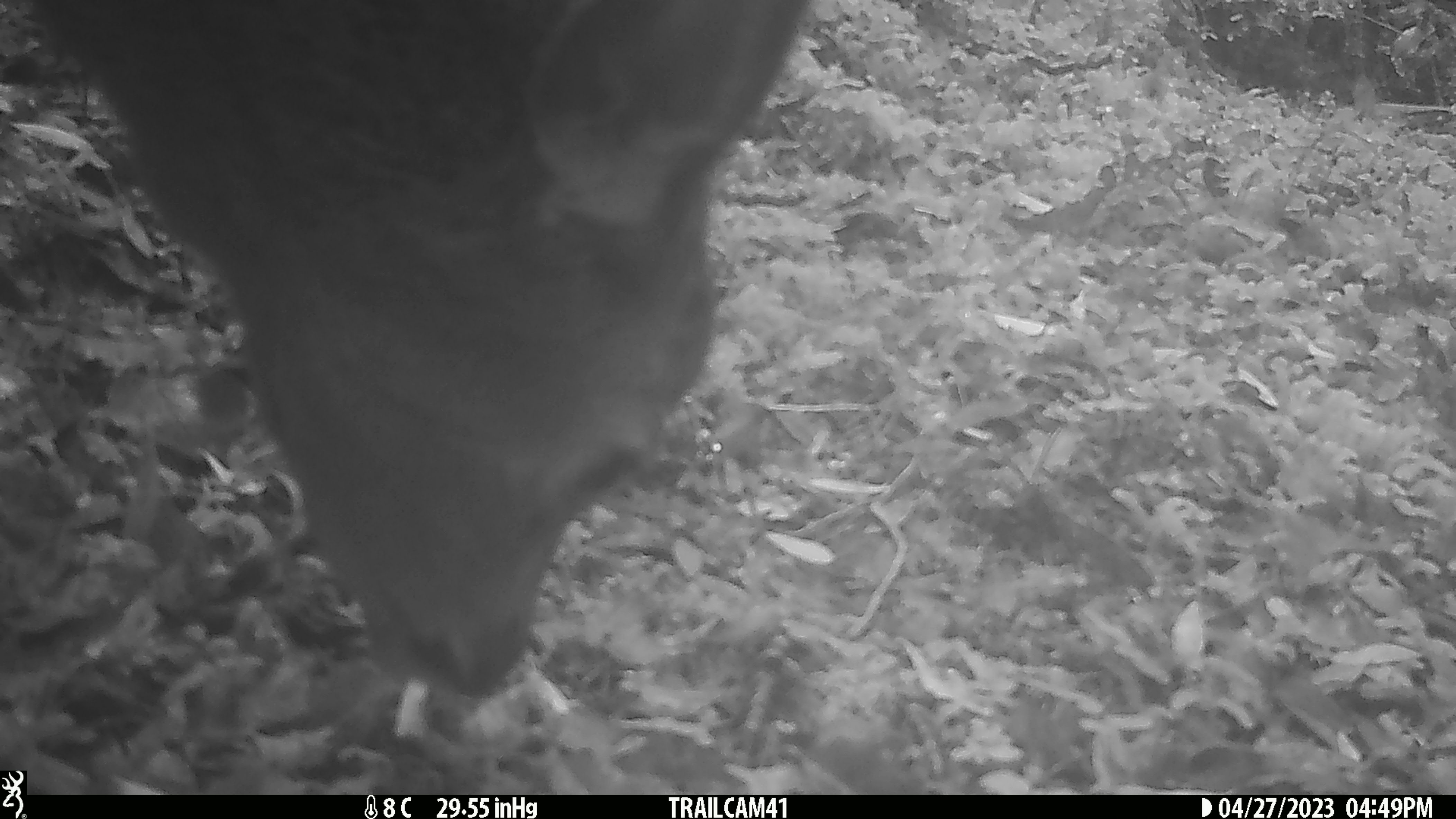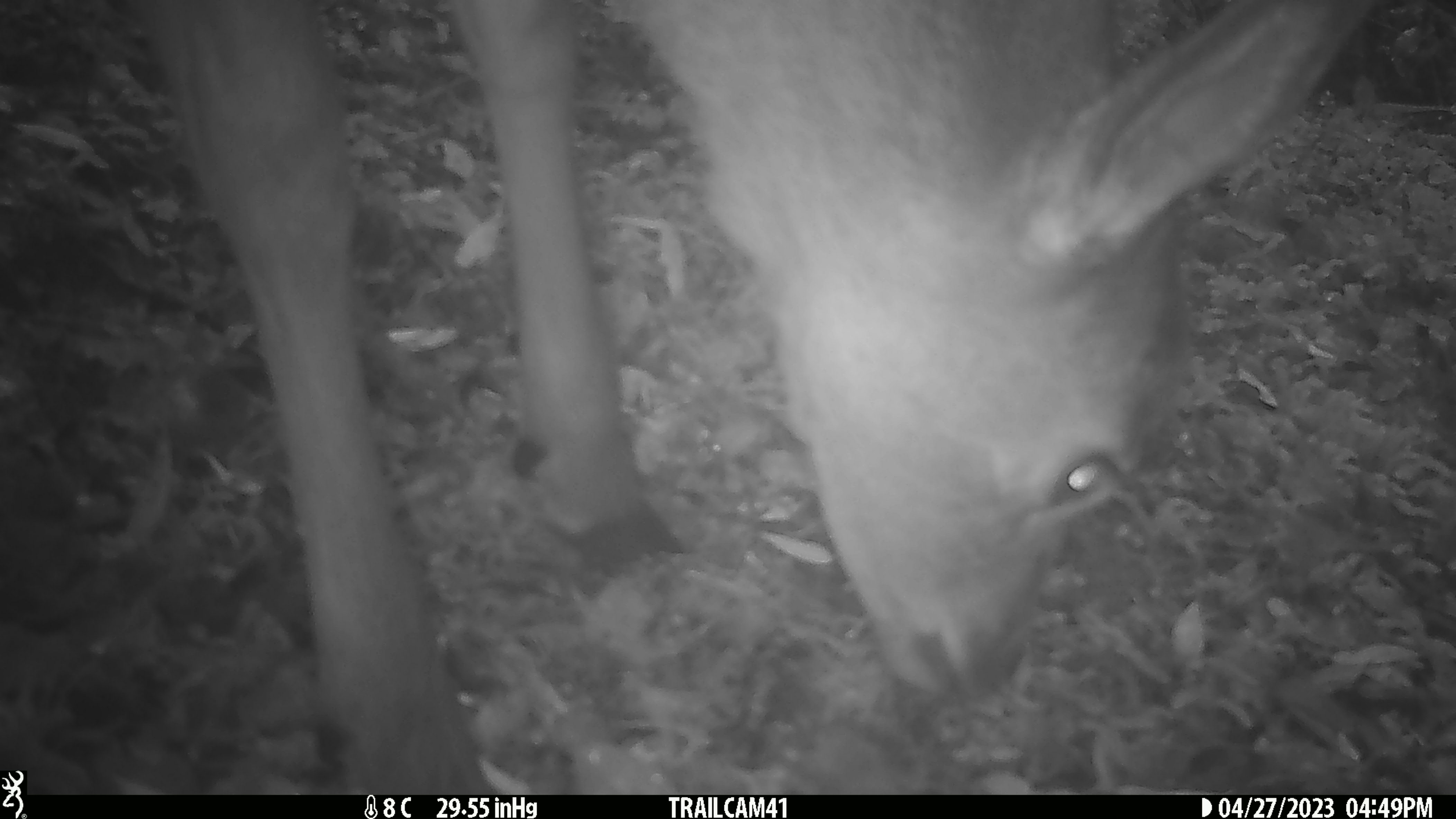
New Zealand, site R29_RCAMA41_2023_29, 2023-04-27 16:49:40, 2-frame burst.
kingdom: Animalia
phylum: Chordata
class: Mammalia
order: Artiodactyla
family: Cervidae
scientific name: Cervidae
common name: deer